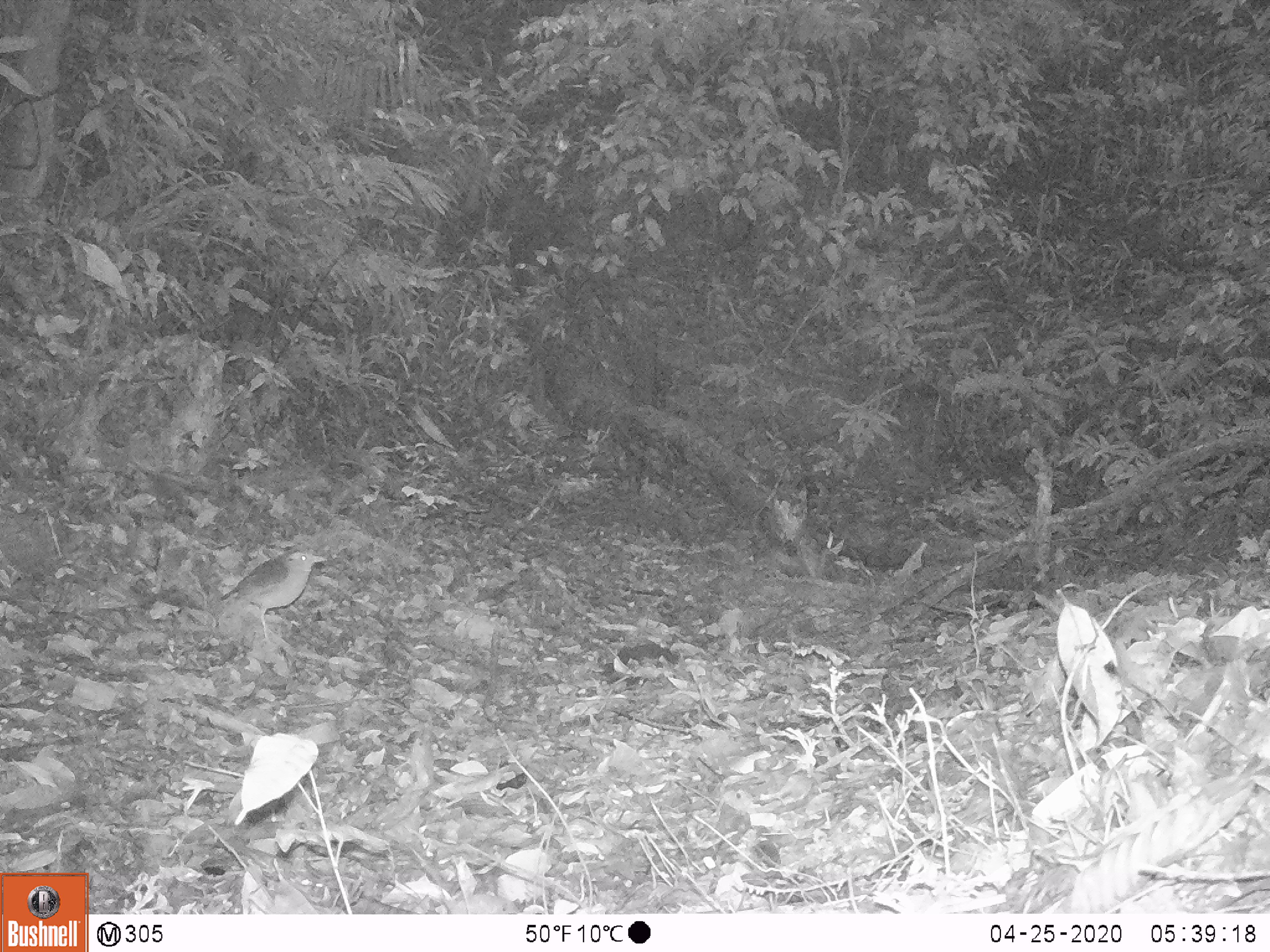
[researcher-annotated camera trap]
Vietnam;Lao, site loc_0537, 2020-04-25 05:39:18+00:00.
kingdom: Animalia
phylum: Chordata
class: Aves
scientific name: Aves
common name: bird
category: unidentified bird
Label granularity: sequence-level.